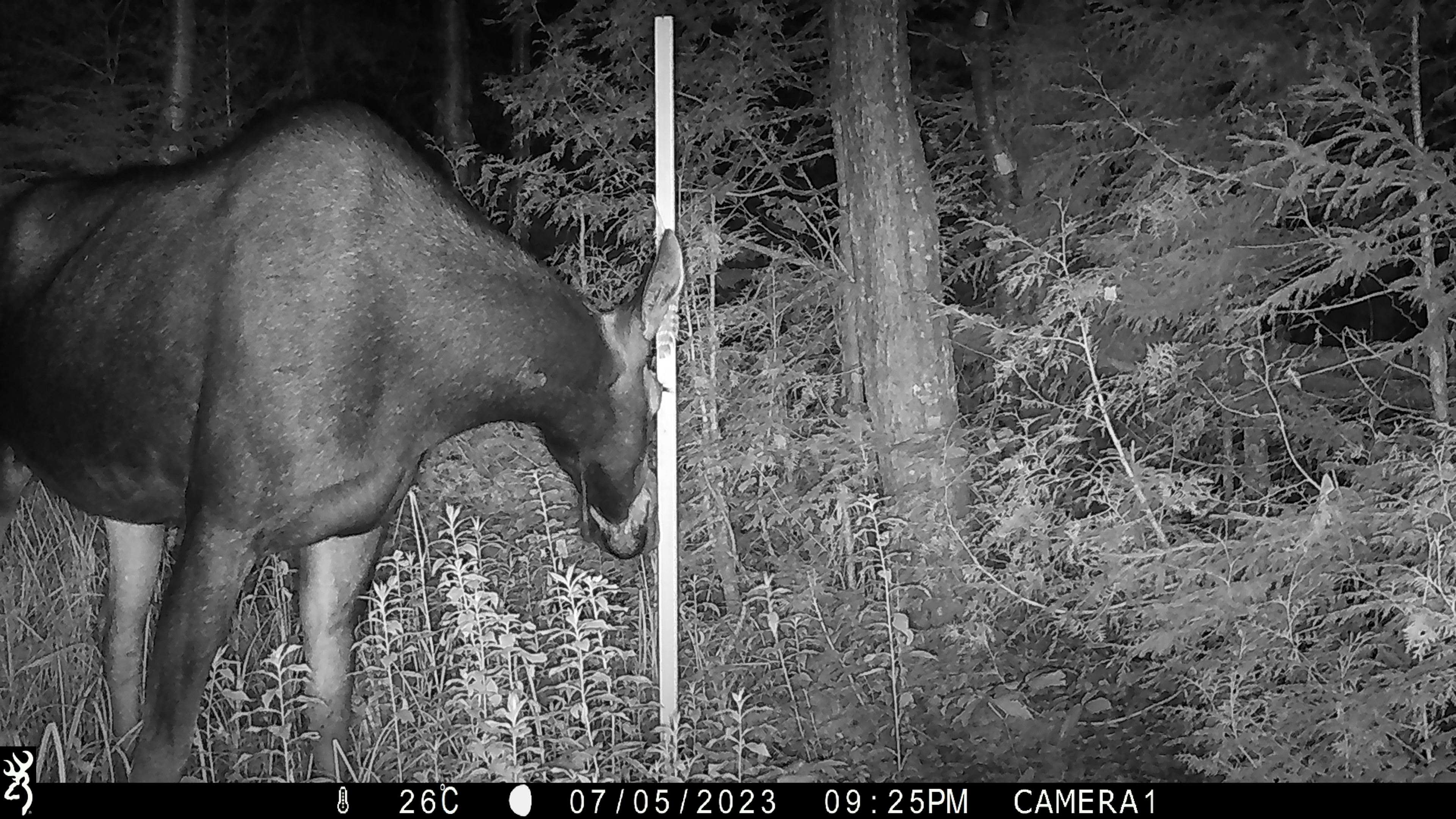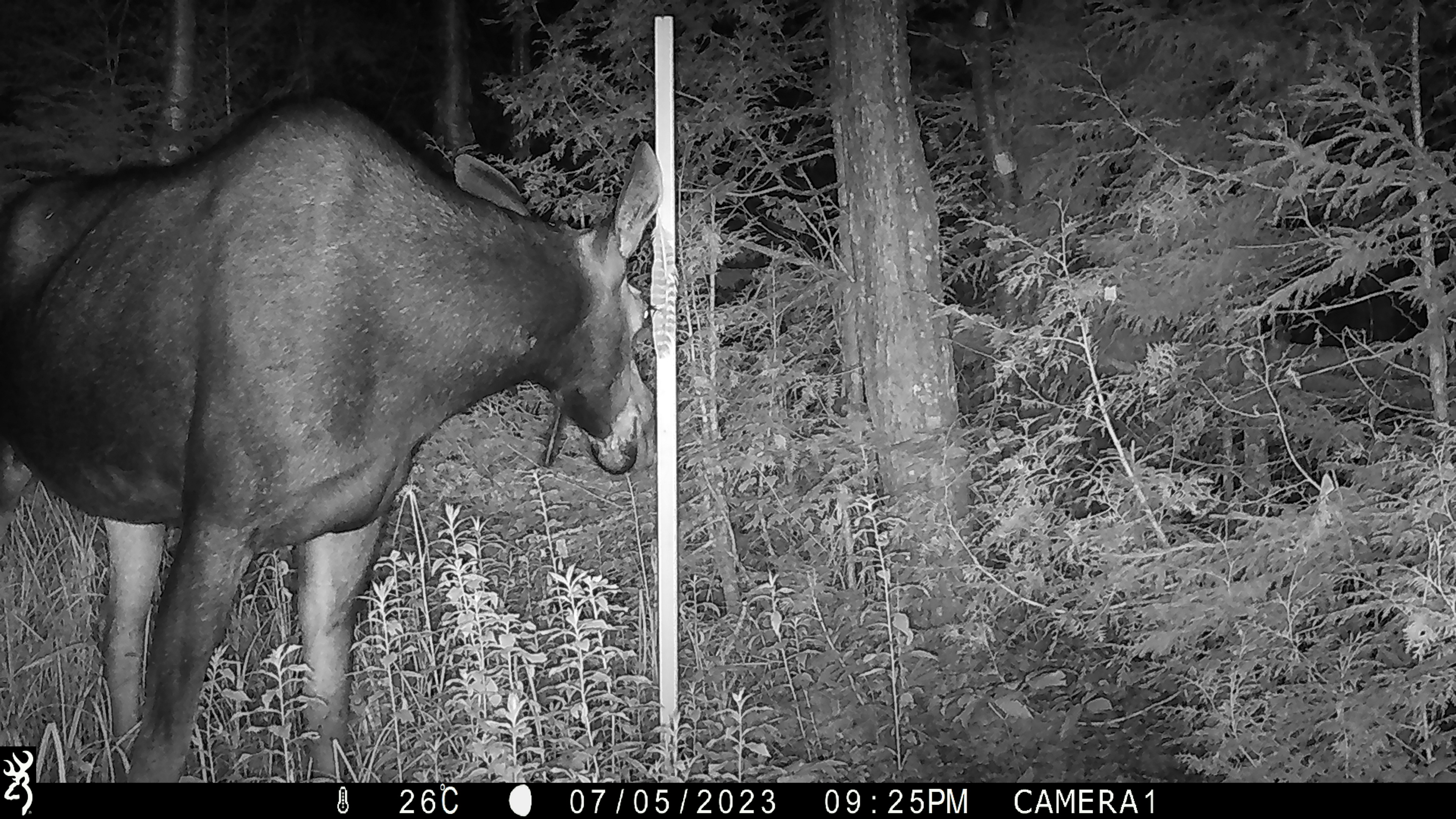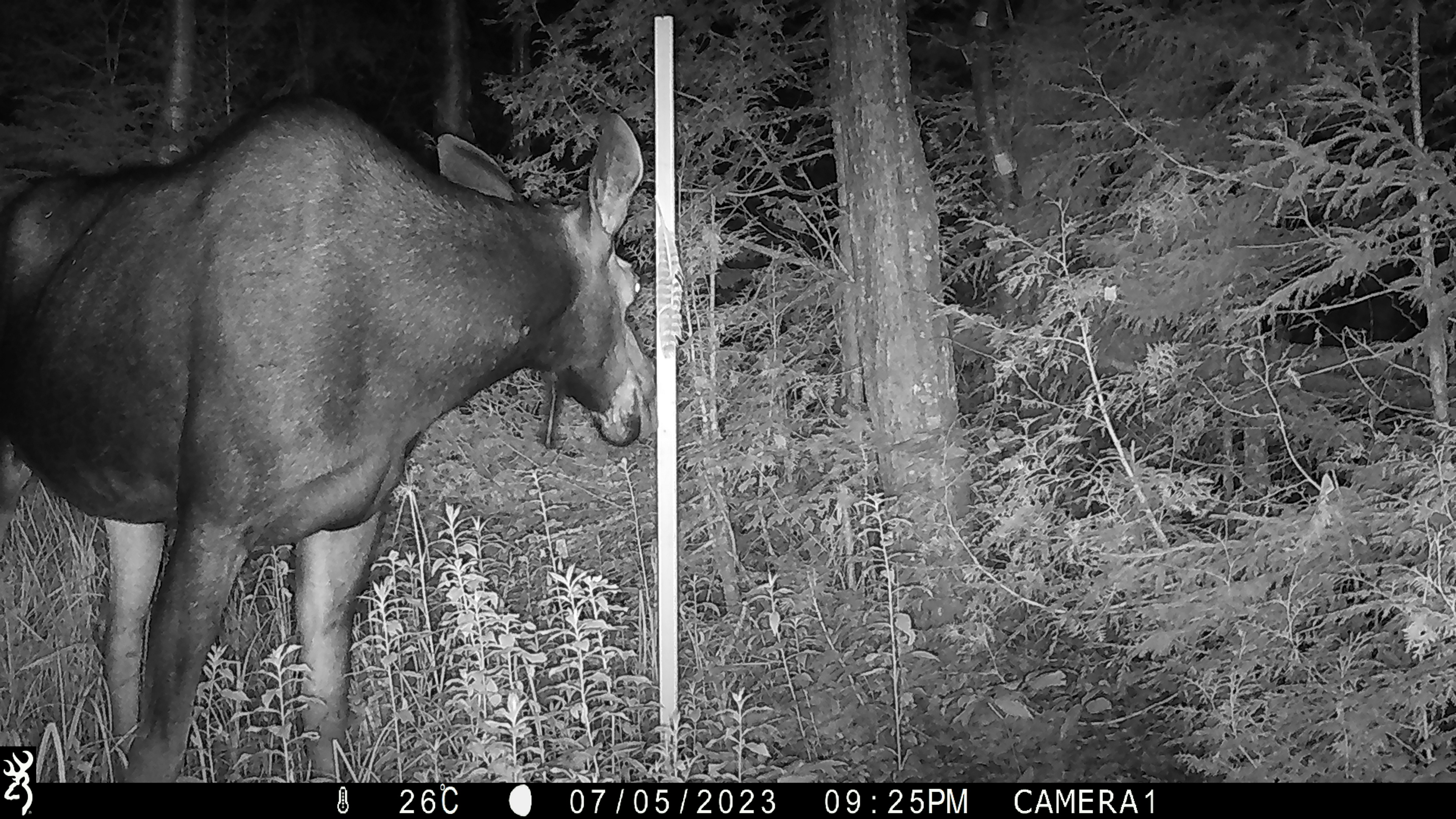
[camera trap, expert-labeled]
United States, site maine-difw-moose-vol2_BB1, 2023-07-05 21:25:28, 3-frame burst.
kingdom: Animalia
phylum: Chordata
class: Mammalia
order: Artiodactyla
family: Cervidae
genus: Alces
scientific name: Alces alces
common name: moose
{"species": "moose (Alces alces)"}